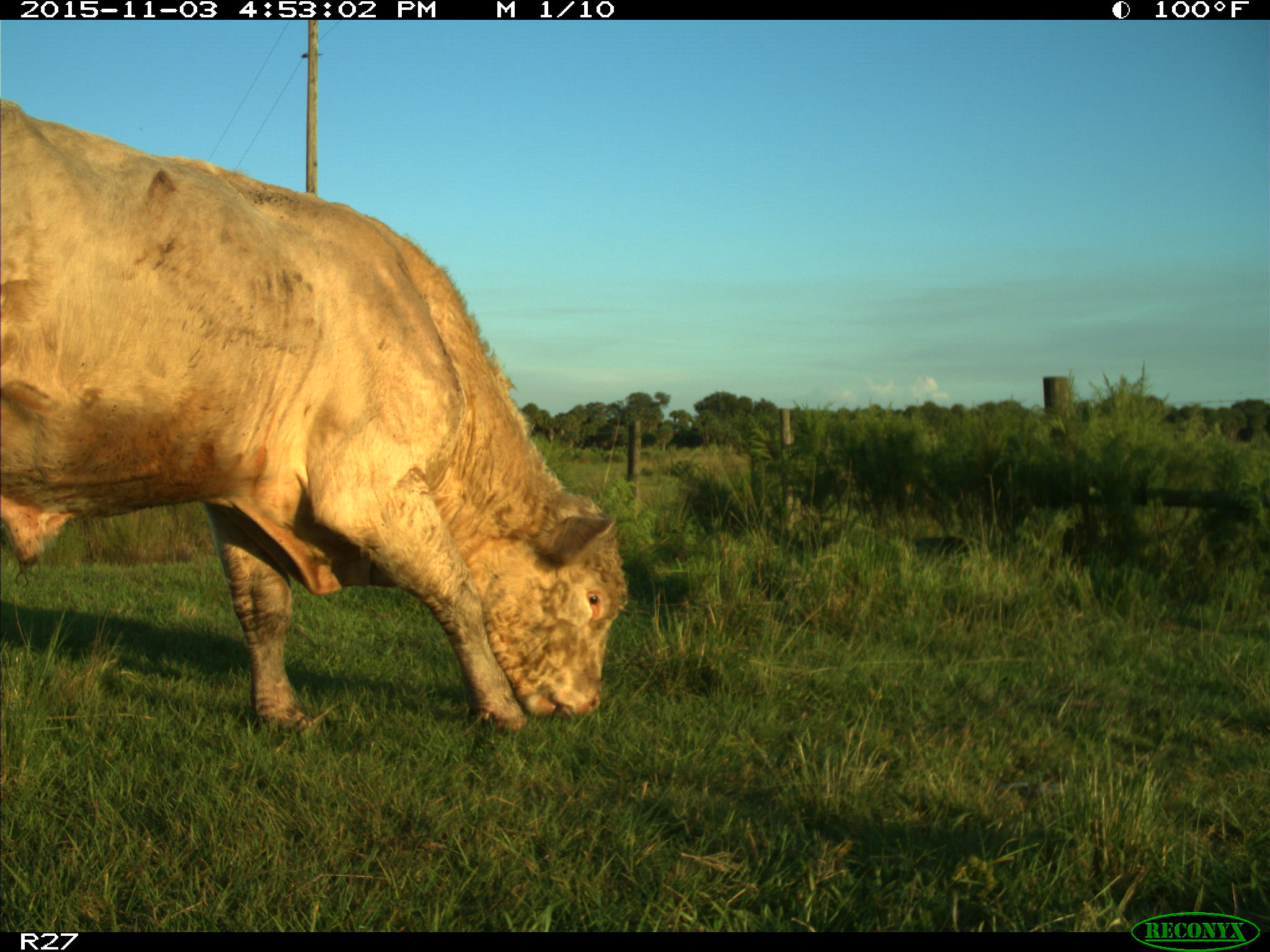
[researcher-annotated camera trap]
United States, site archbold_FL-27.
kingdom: Animalia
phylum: Chordata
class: Mammalia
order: Artiodactyla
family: Bovidae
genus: Bos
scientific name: Bos taurus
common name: domestic cow